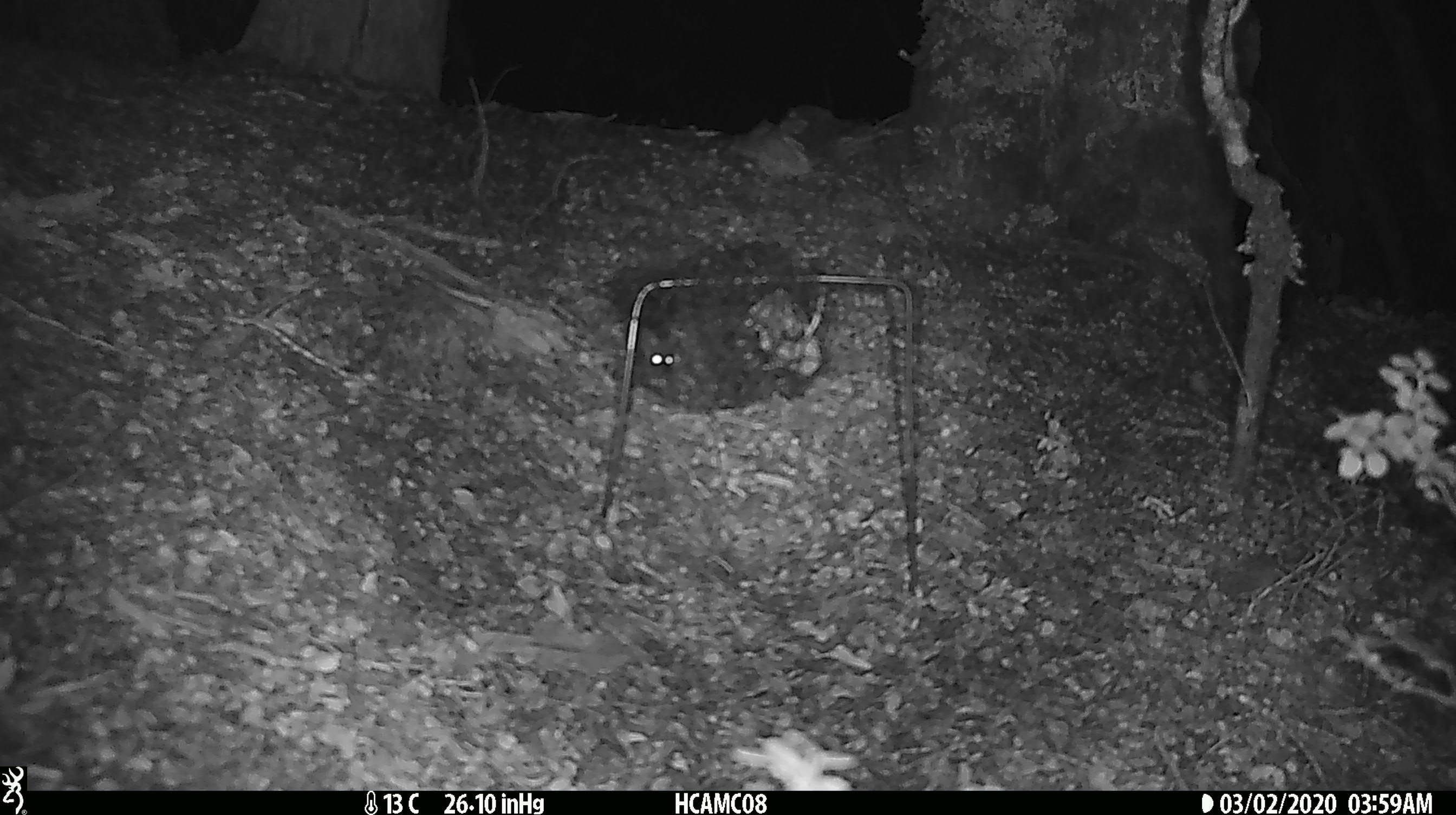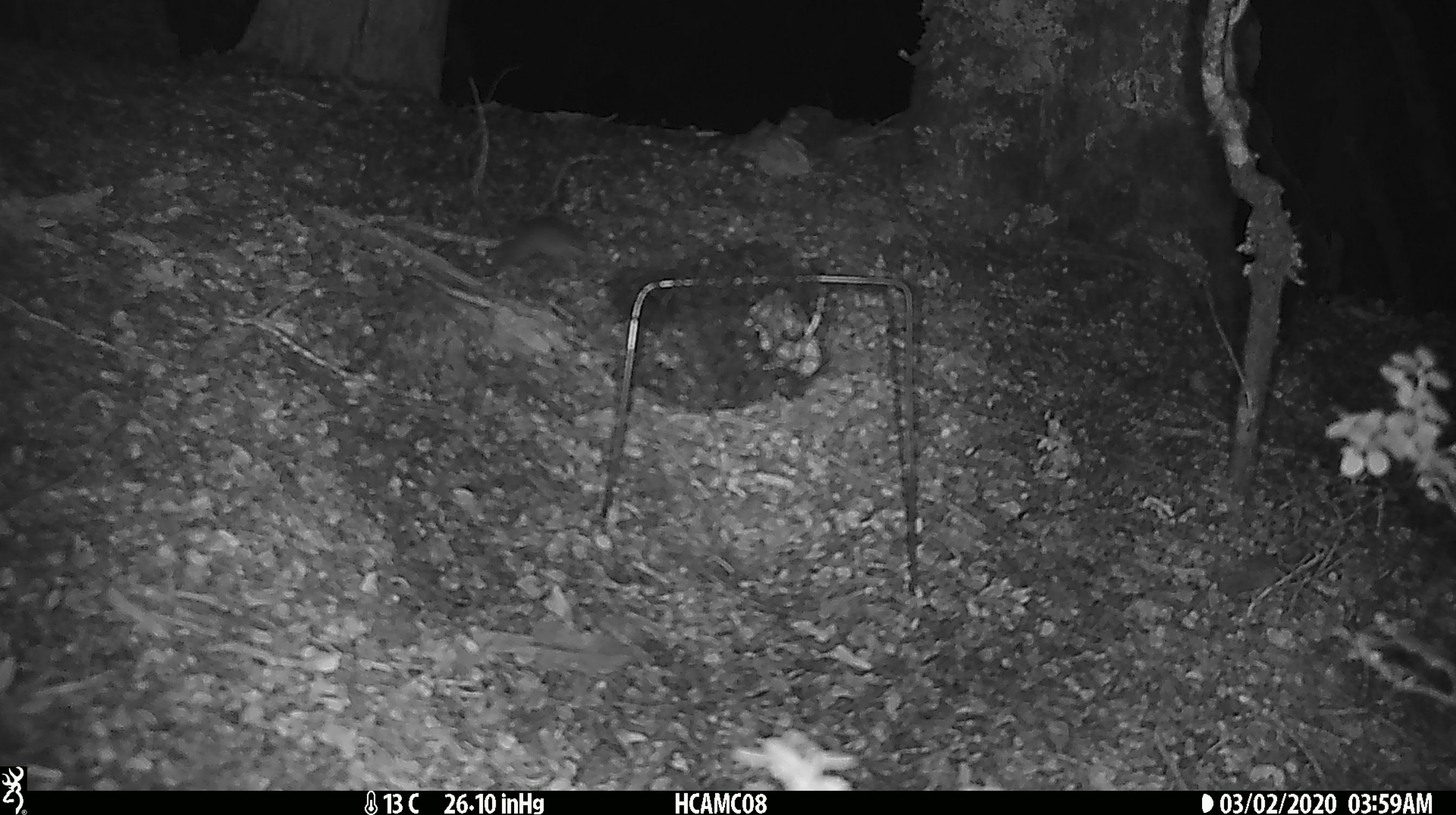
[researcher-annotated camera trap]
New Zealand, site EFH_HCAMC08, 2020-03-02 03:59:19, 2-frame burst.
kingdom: Animalia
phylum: Chordata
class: Mammalia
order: Rodentia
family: Muridae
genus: Mus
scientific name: Mus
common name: mouse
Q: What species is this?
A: Mouse (Mus).